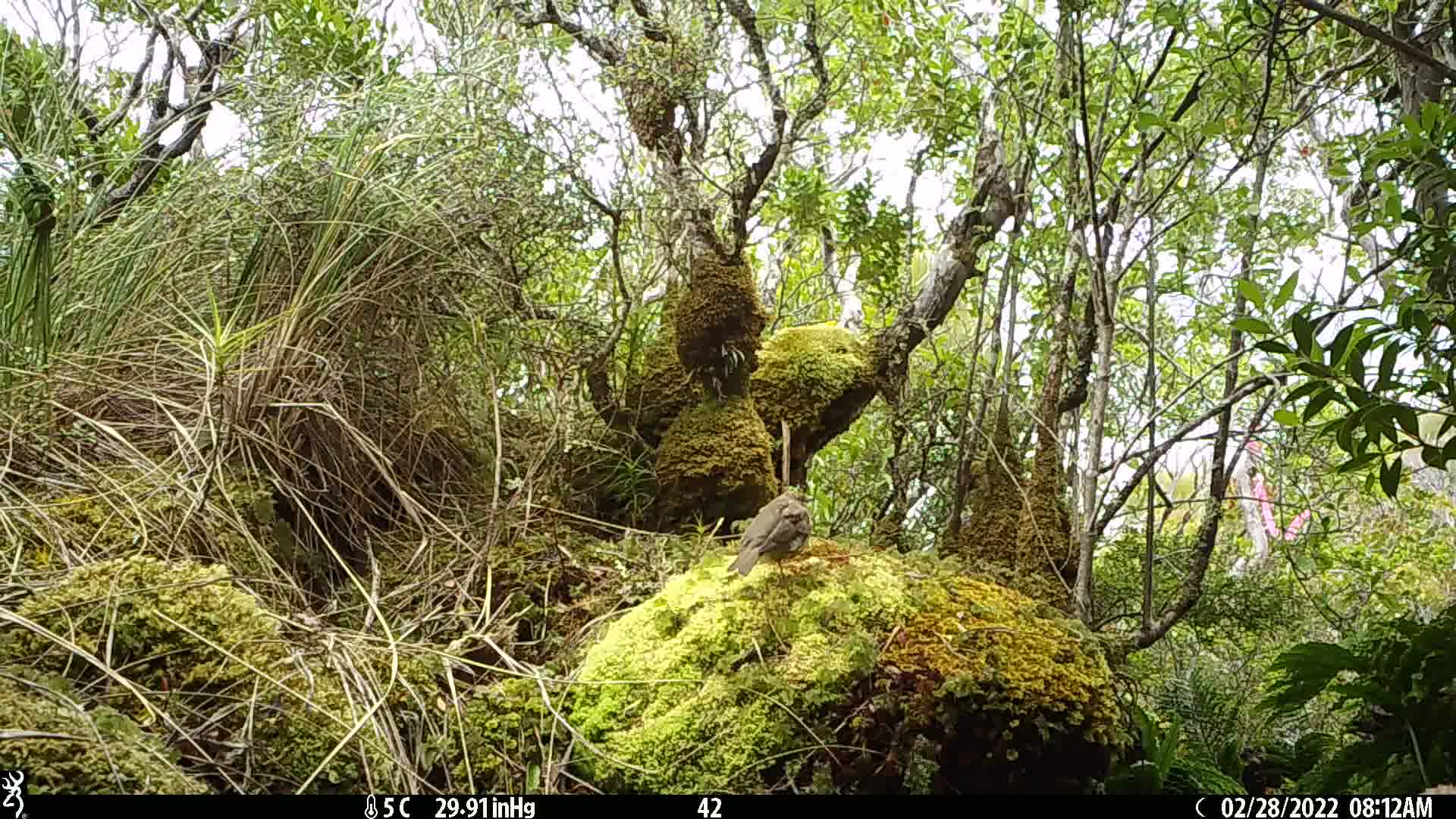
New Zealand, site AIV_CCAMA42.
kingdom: Animalia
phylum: Chordata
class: Aves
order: Passeriformes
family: Turdidae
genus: Turdus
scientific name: Turdus philomelos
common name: song thrush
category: thrush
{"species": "thrush (song thrush) (Turdus philomelos)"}